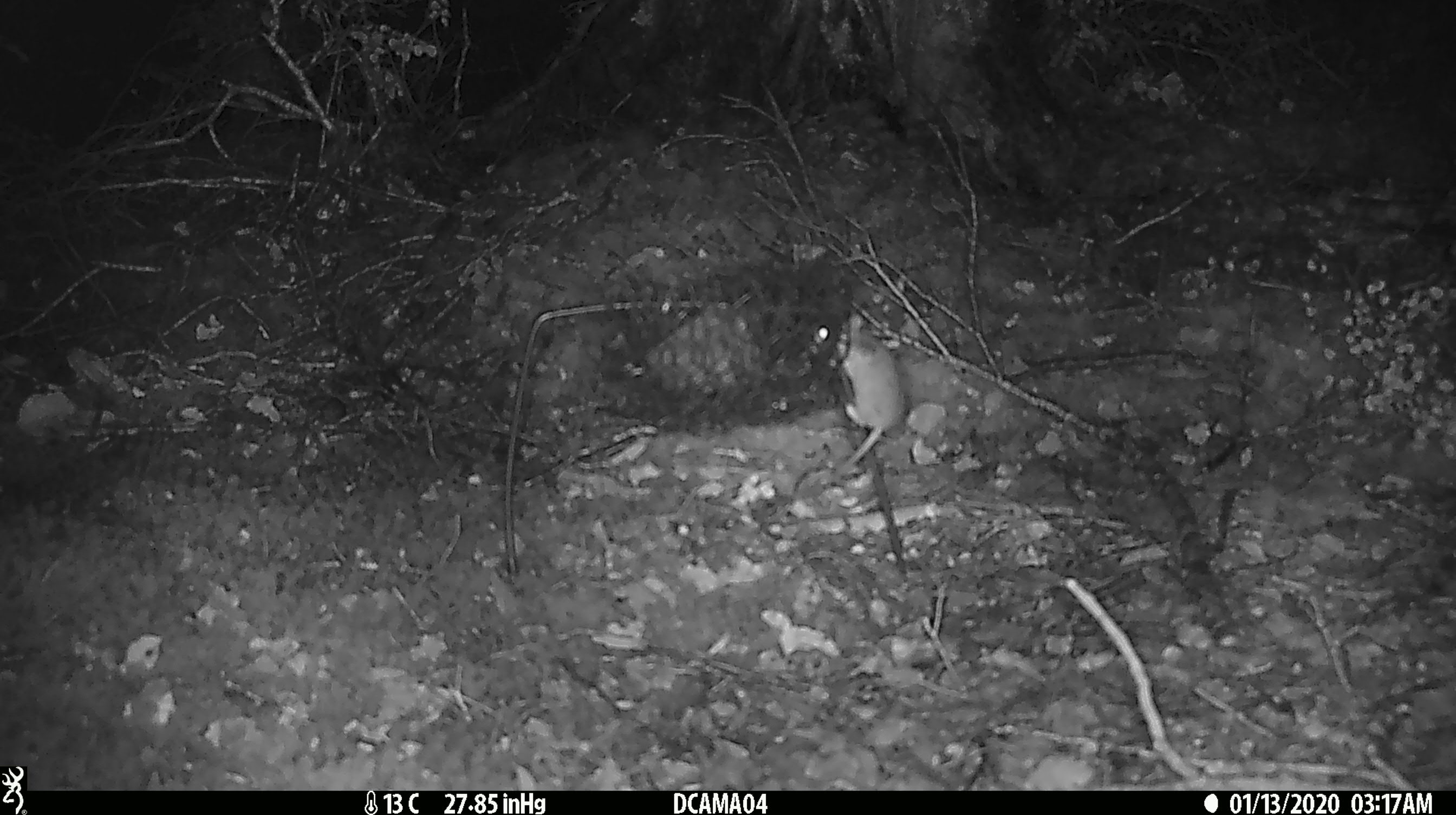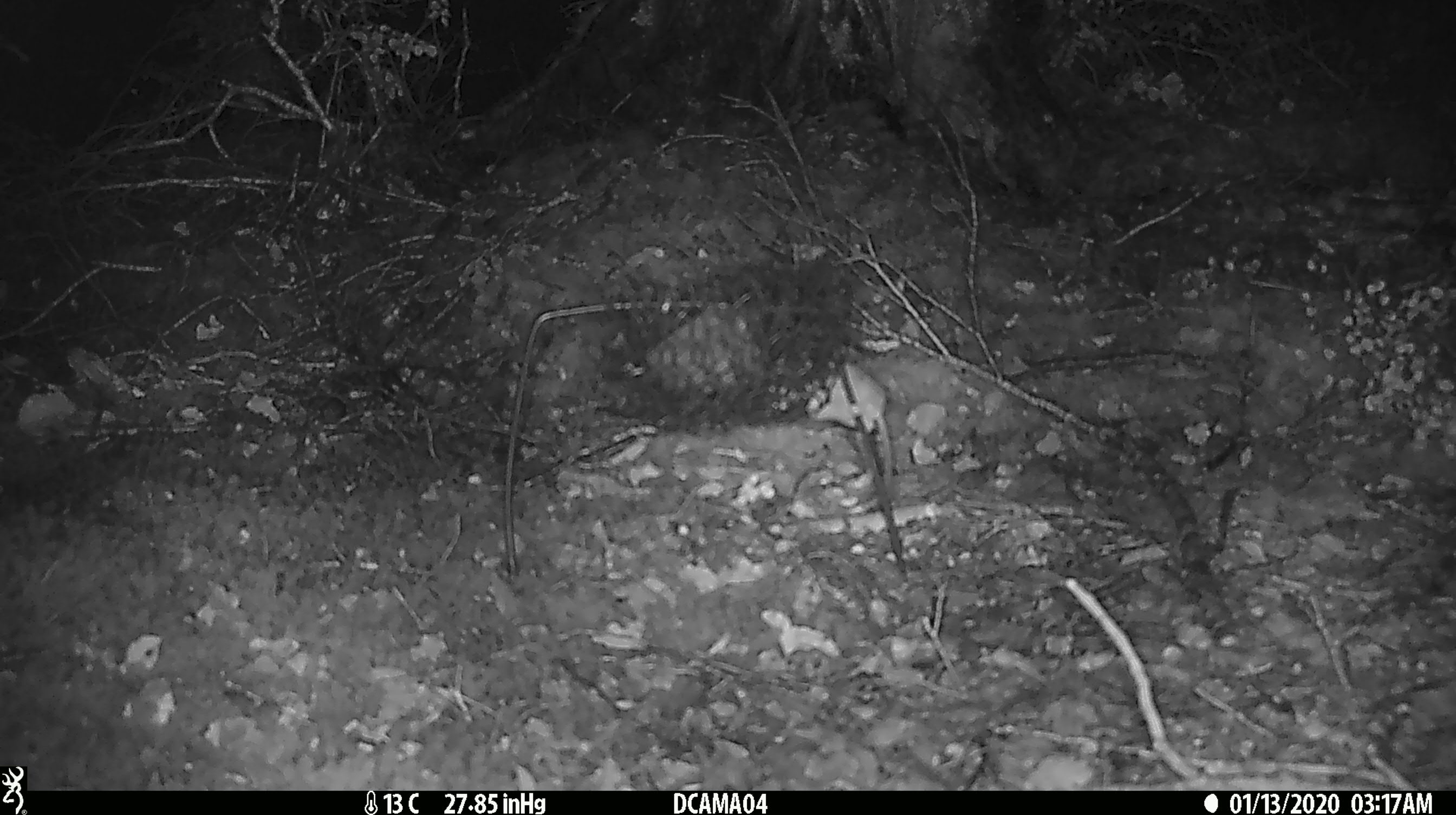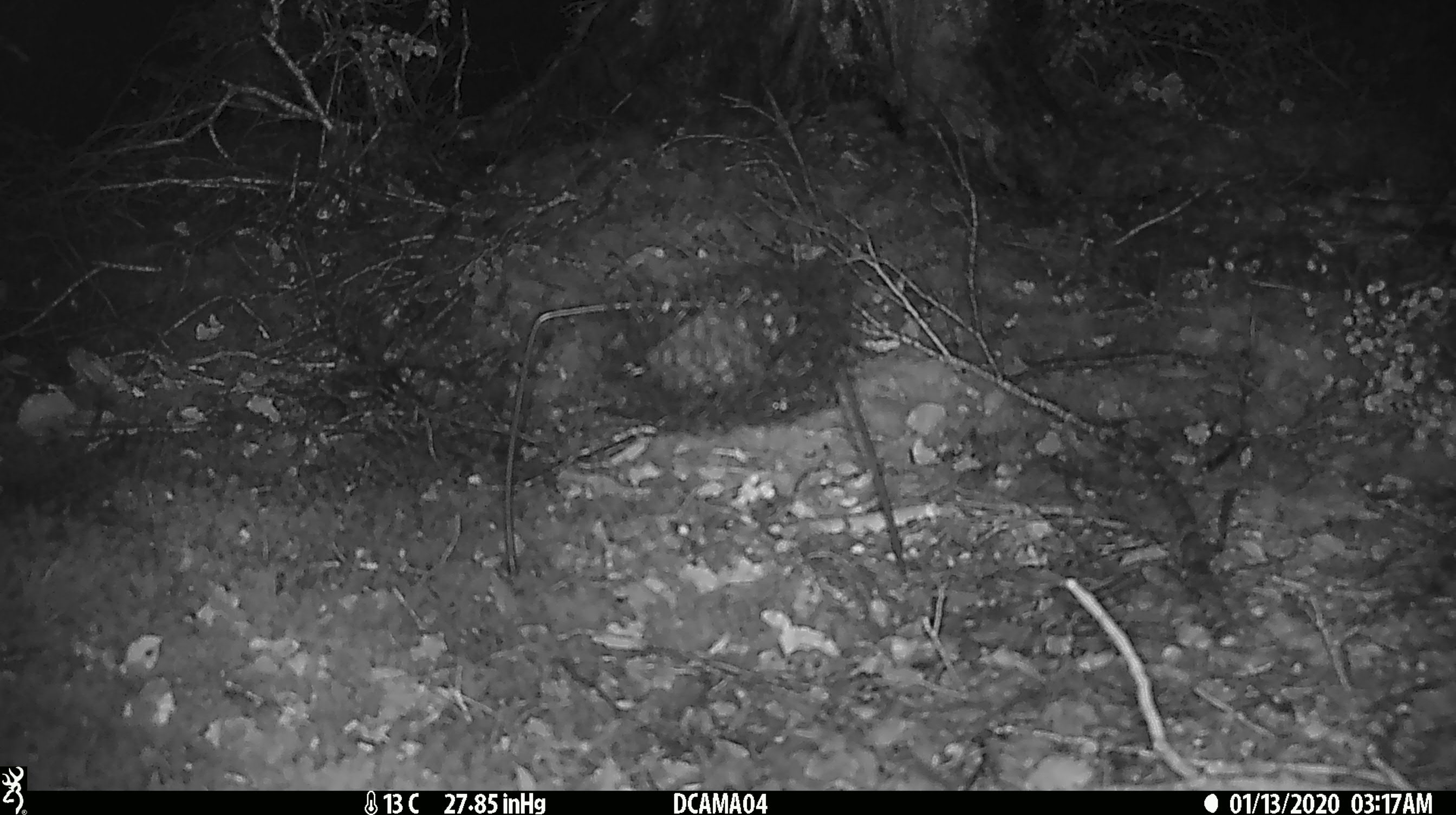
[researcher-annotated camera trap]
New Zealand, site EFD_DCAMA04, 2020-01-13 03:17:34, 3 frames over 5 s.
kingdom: Animalia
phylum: Chordata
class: Mammalia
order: Rodentia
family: Muridae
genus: Mus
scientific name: Mus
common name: mouse